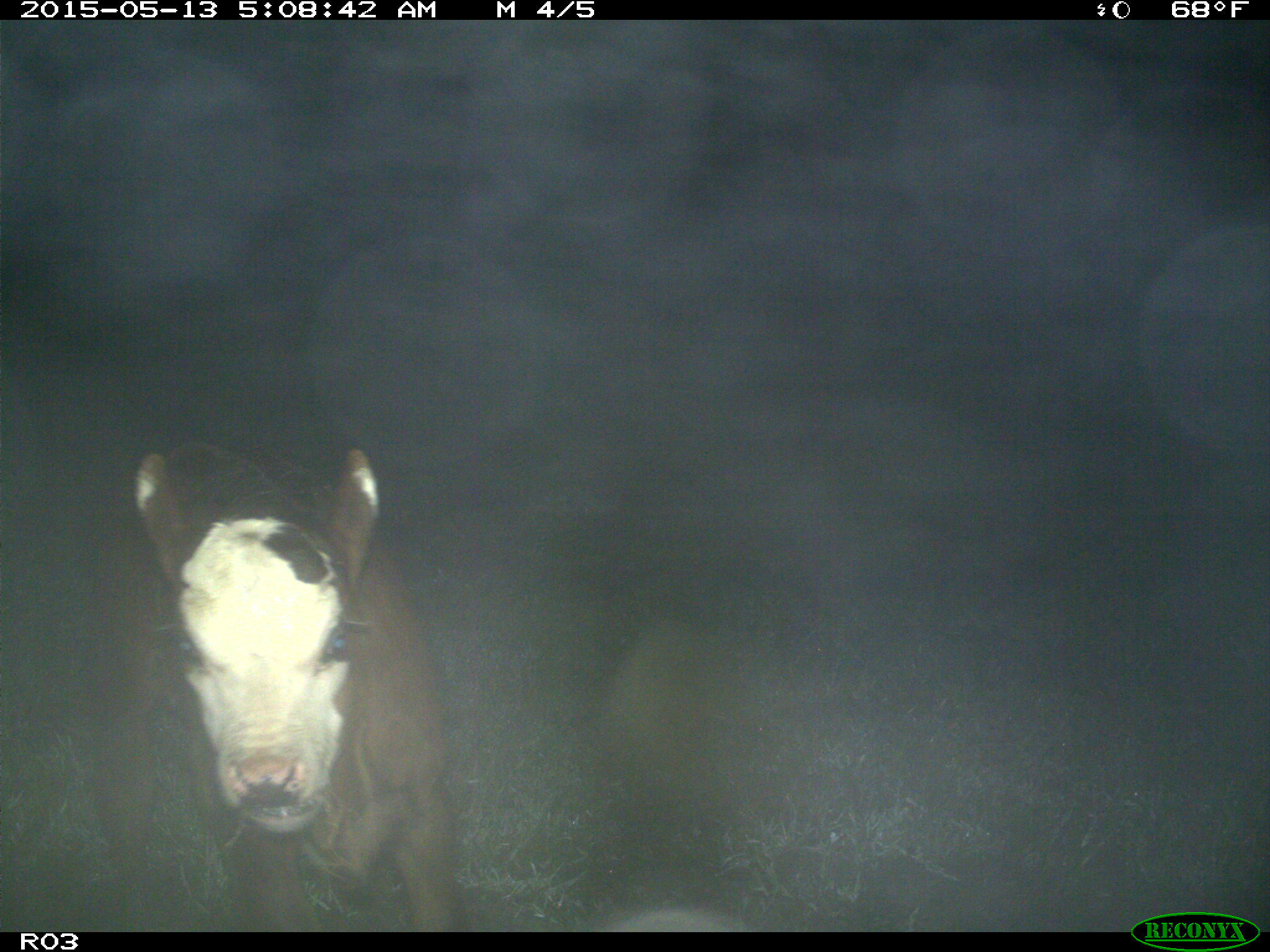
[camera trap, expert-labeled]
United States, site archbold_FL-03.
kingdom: Animalia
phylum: Chordata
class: Mammalia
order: Artiodactyla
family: Bovidae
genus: Bos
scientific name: Bos taurus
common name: domestic cow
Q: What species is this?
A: Bos taurus (domestic cow).